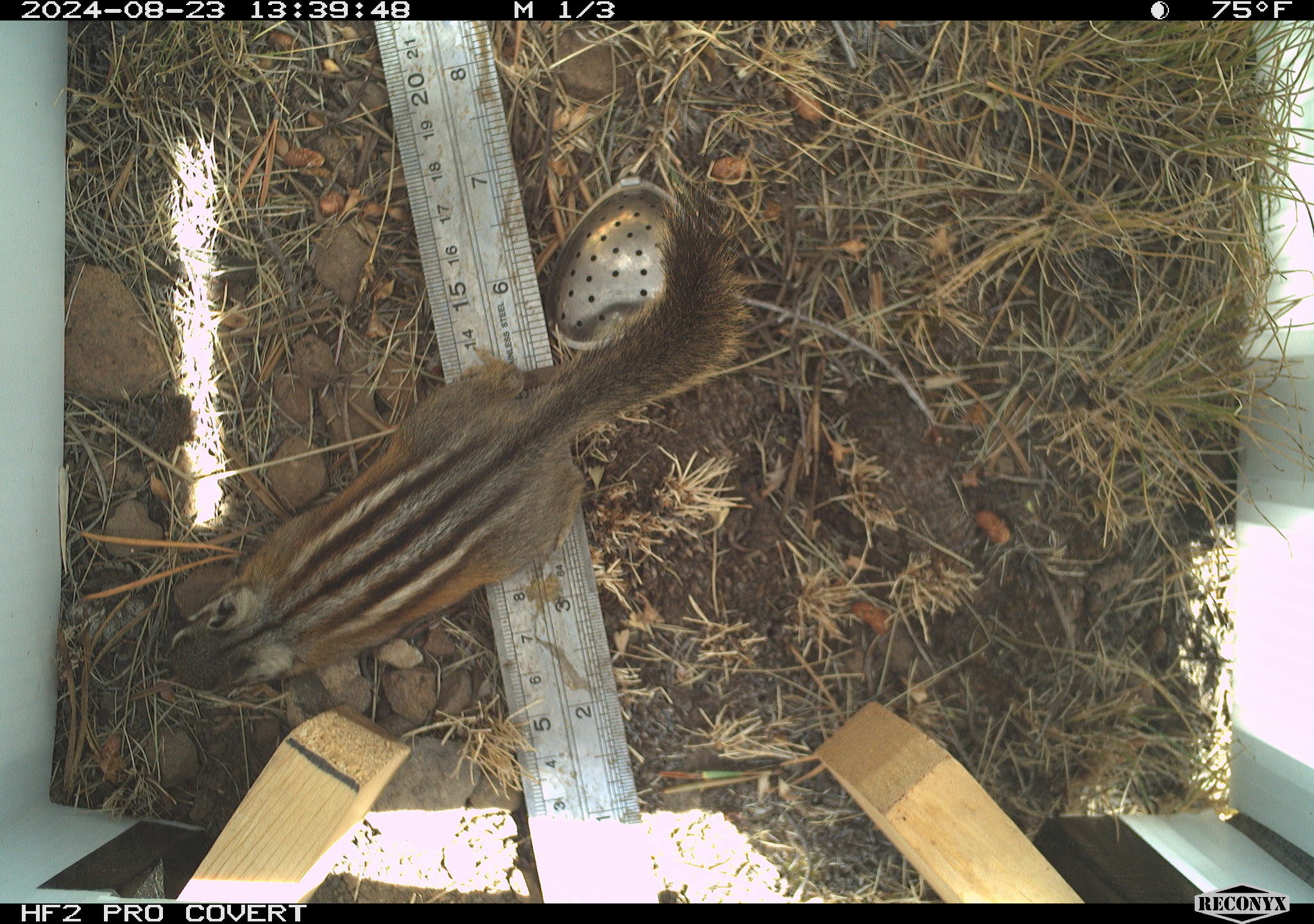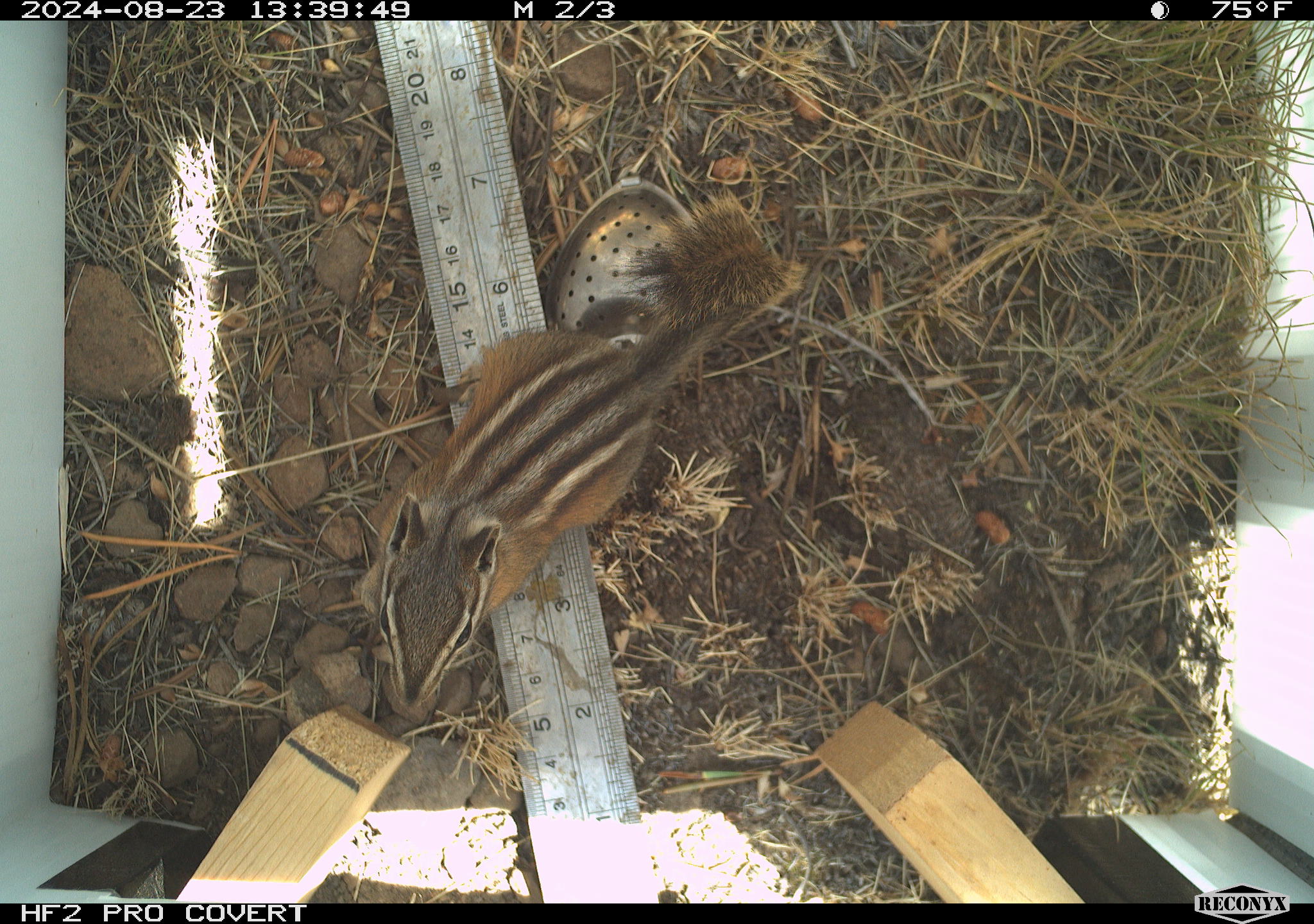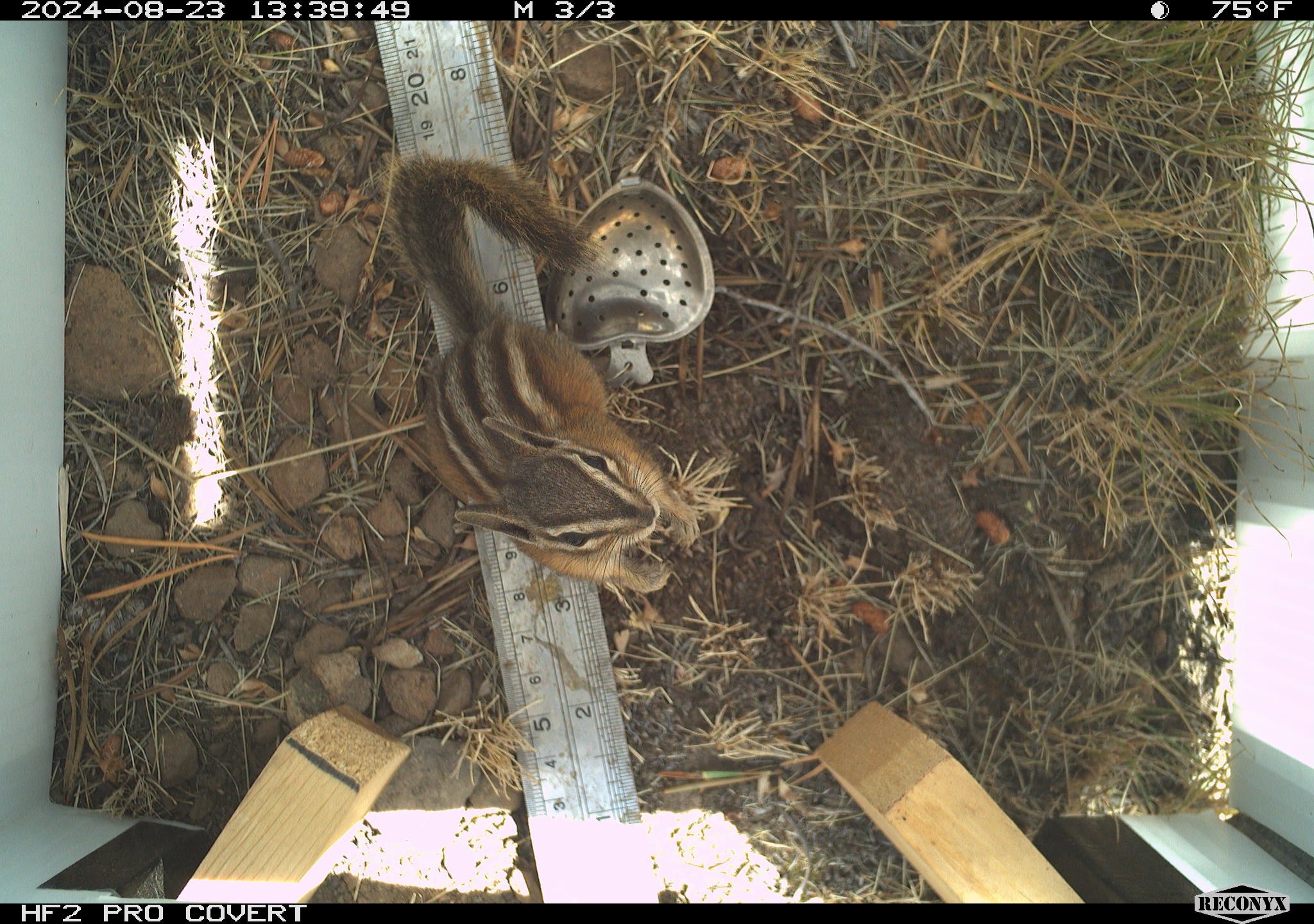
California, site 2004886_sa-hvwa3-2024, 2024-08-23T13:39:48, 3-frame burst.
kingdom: Animalia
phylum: Chordata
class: Mammalia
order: Rodentia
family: Sciuridae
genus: Neotamias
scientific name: Neotamias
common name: western chipmunks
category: neotamias species